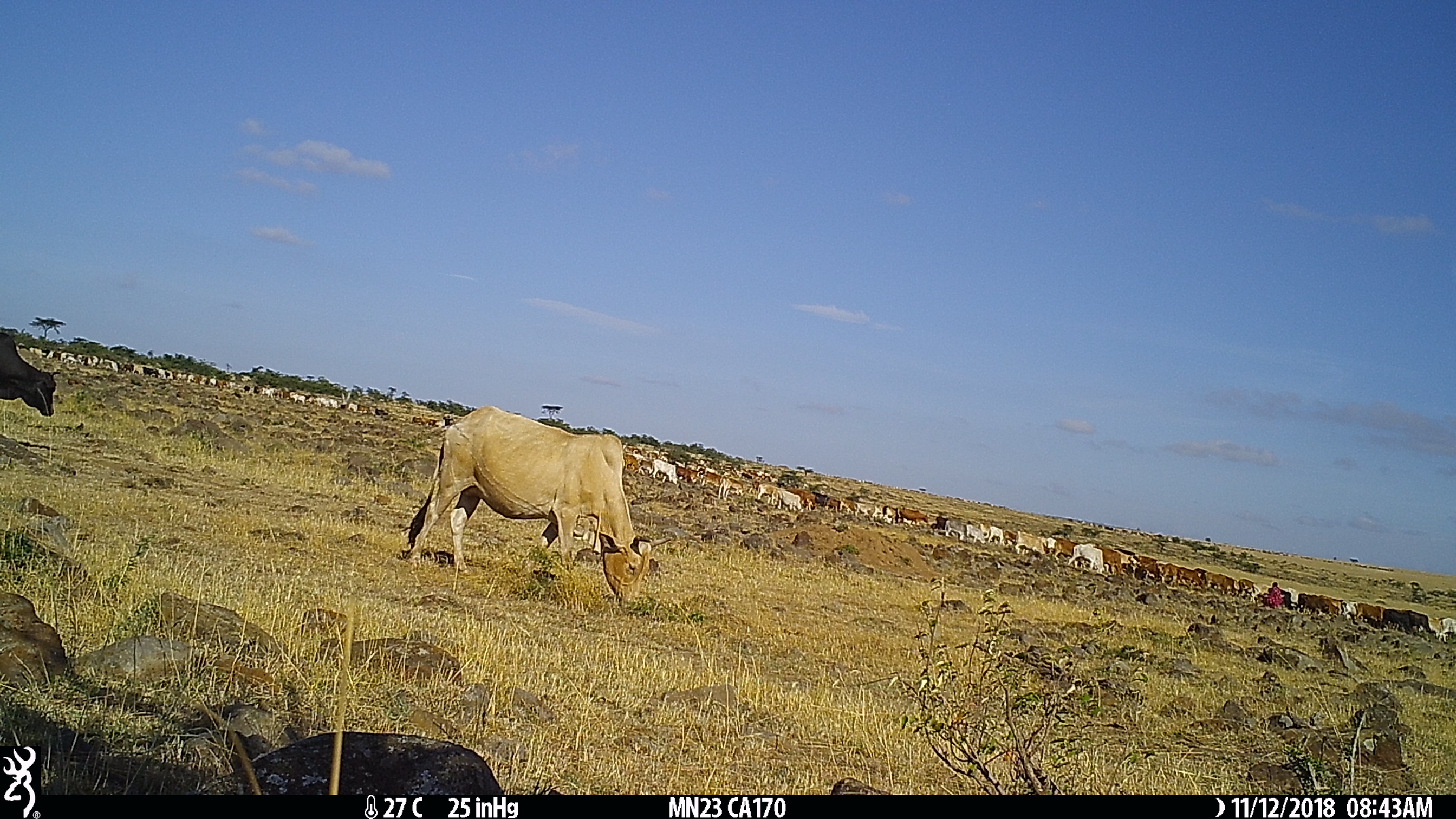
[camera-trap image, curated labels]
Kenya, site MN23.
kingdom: Animalia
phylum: Chordata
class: Mammalia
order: Artiodactyla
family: Bovidae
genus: Bos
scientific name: Bos taurus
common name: cattle